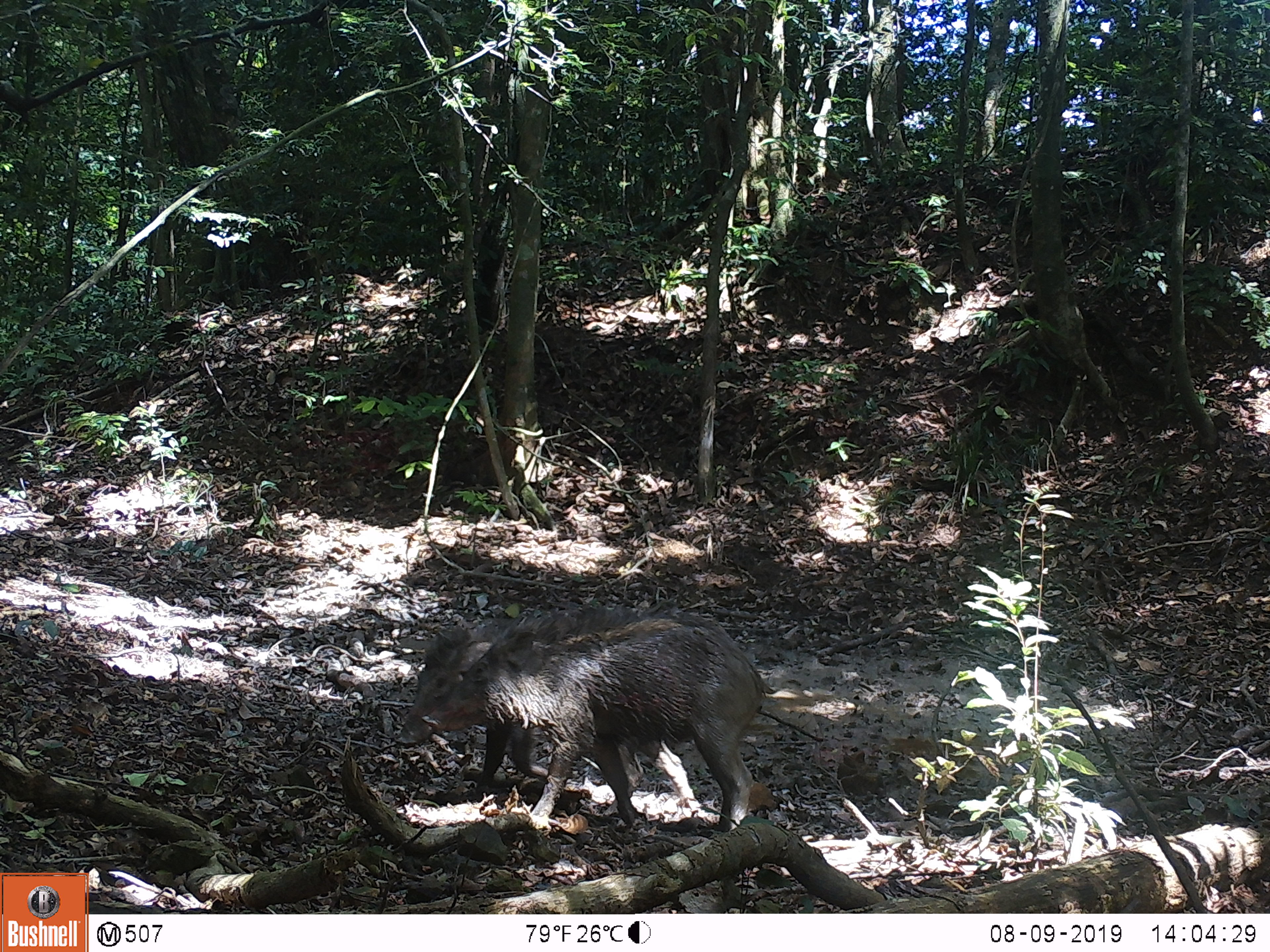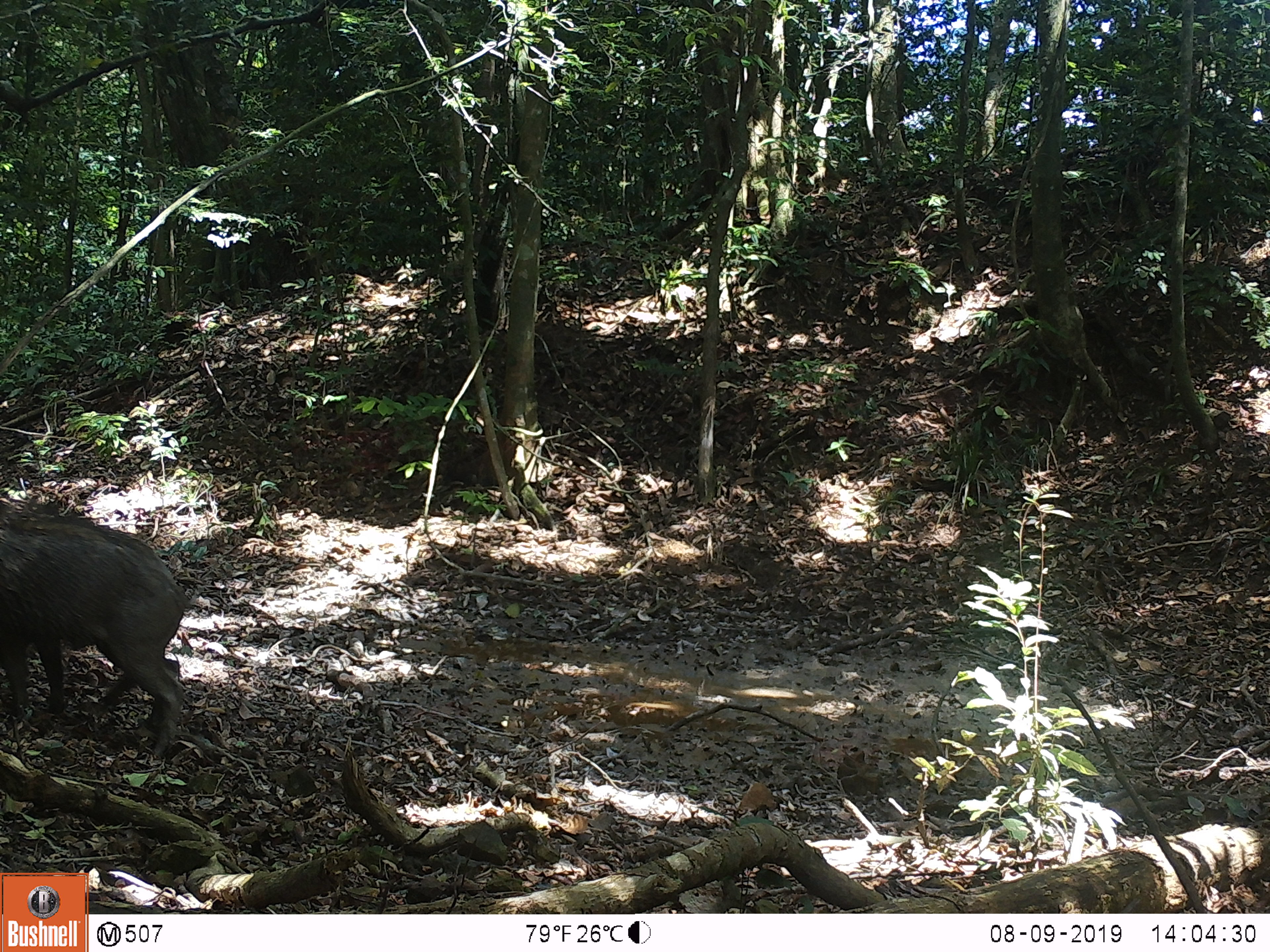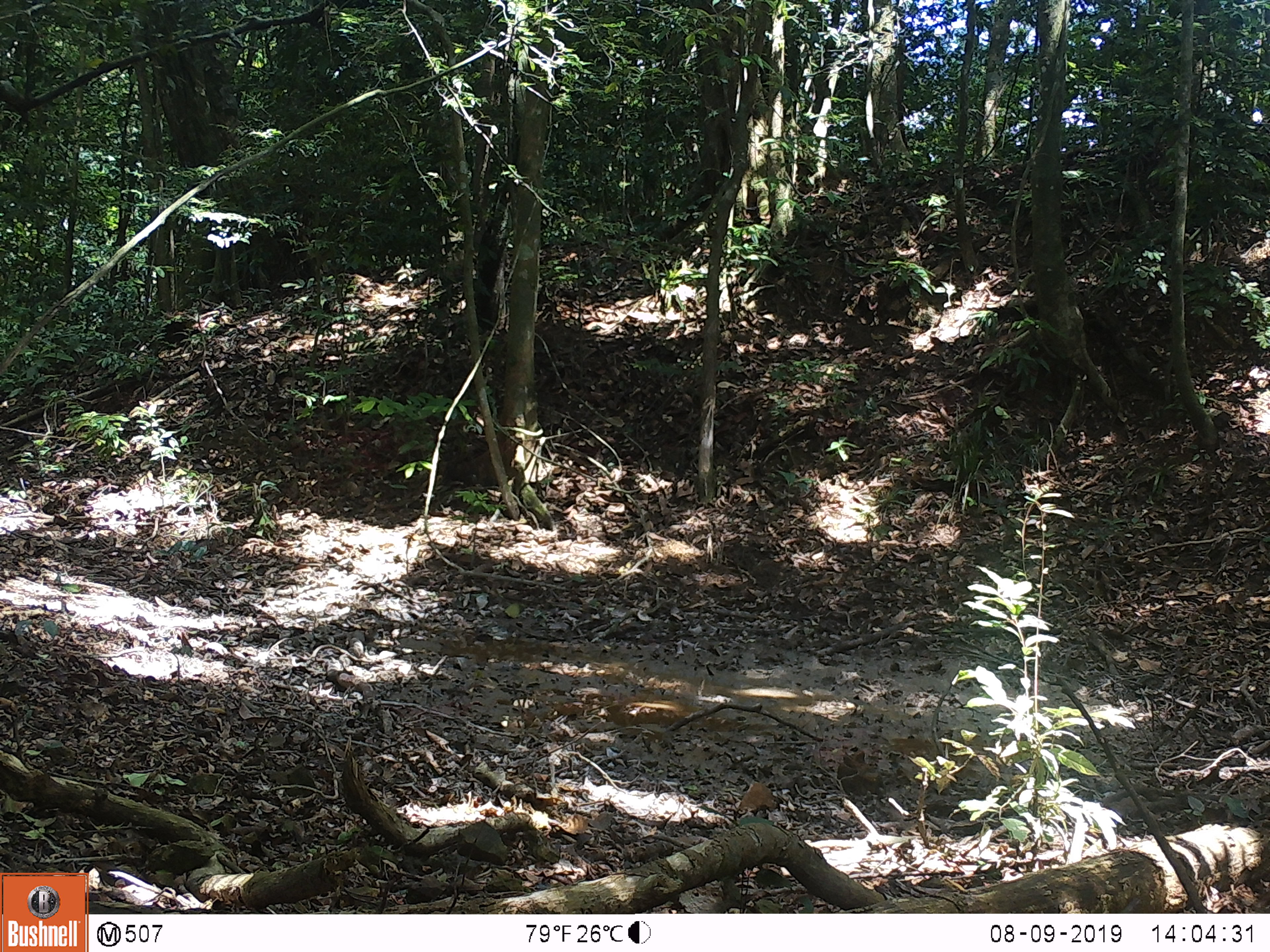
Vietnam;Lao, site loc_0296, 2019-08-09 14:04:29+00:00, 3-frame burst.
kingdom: Animalia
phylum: Chordata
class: Mammalia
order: Artiodactyla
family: Suidae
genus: Sus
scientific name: Sus scrofa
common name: eurasian wild pig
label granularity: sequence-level